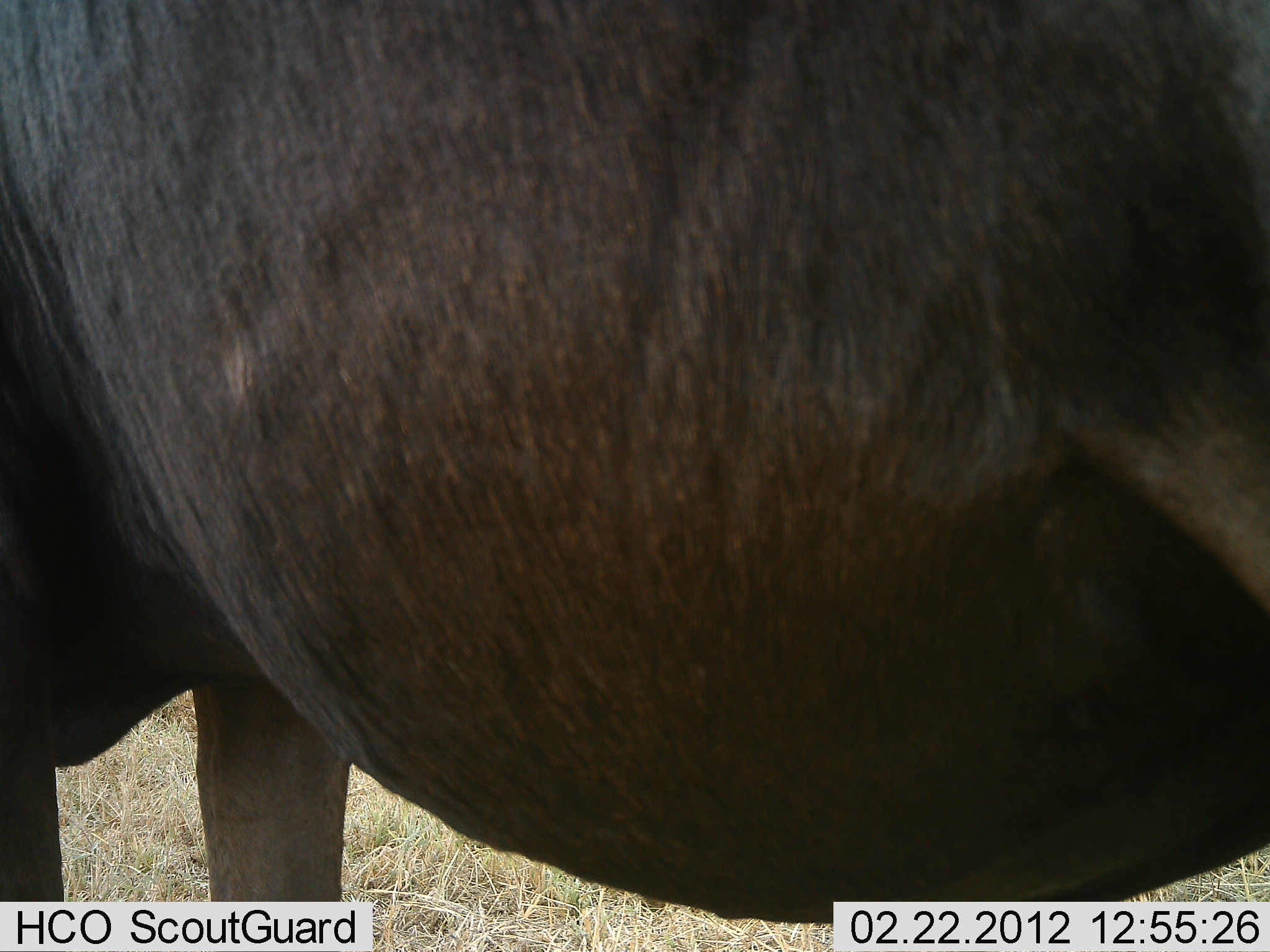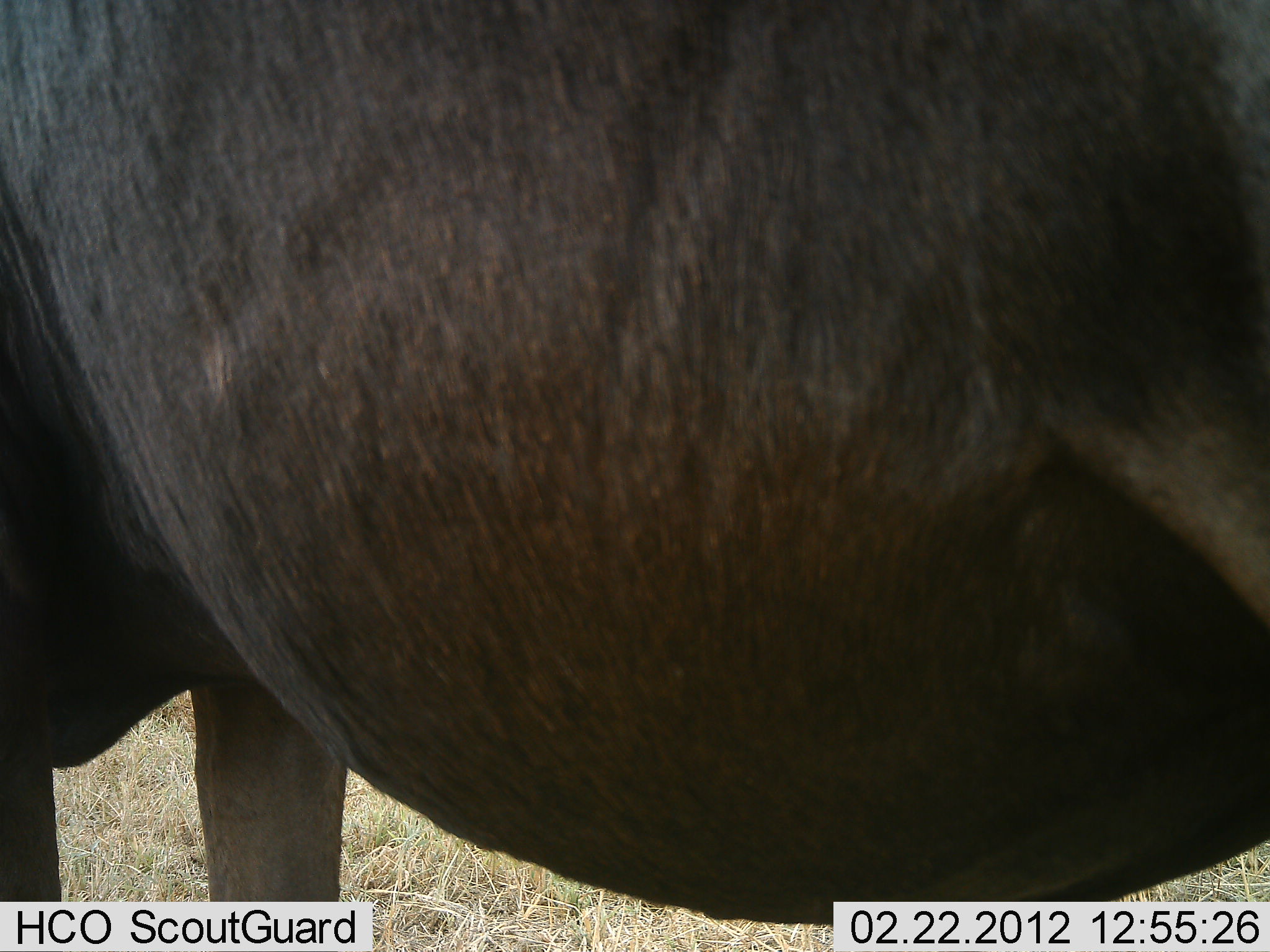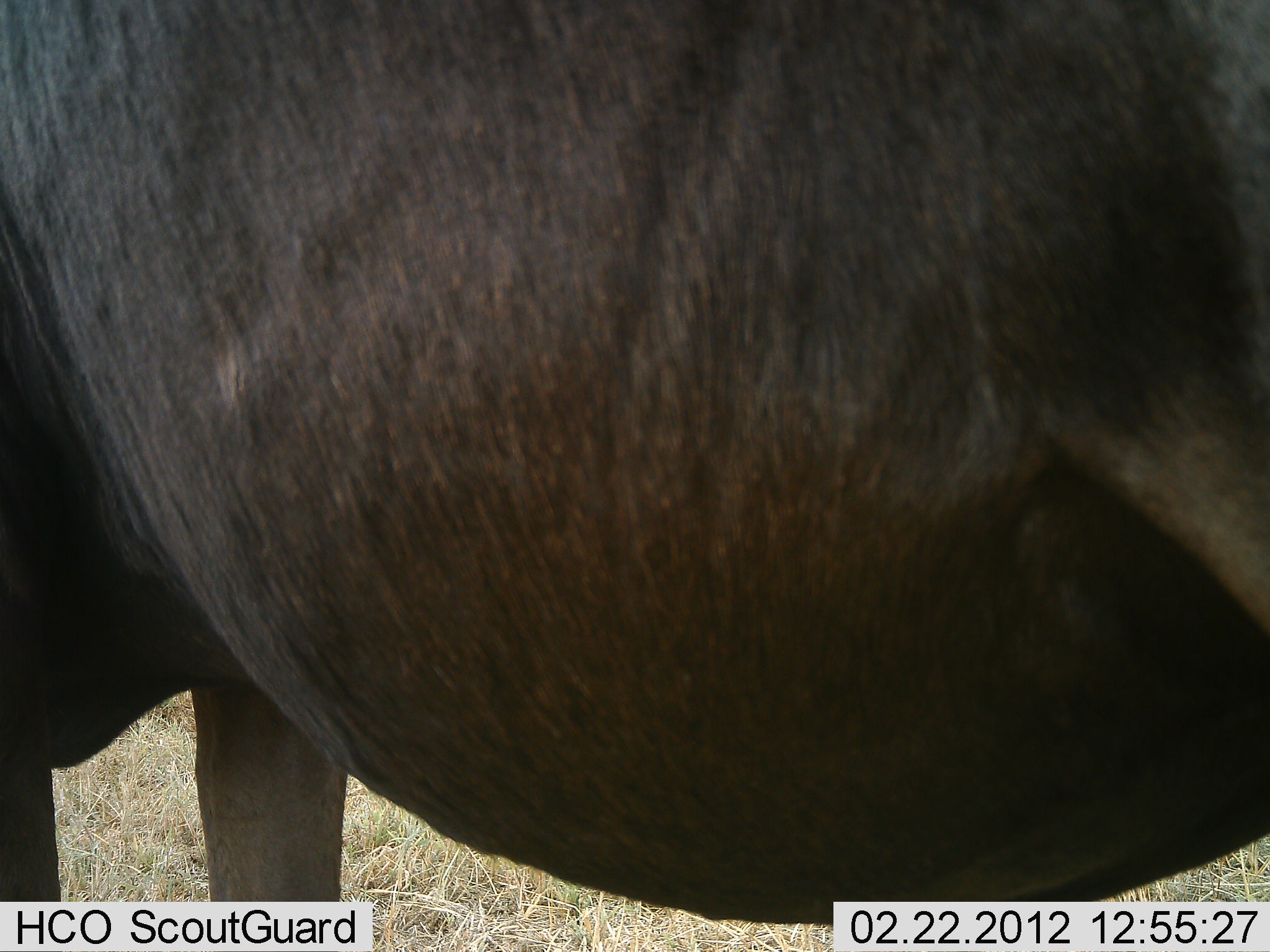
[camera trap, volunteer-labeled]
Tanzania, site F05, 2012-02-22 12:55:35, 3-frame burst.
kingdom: Animalia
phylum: Chordata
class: Mammalia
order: Artiodactyla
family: Bovidae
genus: Connochaetes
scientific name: Connochaetes taurinus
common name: blue wildebeest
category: wildebeest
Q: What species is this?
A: Wildebeest (blue wildebeest) (Connochaetes taurinus).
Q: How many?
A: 1.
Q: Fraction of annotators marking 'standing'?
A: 100%.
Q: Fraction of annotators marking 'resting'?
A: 0%.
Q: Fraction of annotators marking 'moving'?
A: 0%.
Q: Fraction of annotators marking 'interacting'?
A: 0%.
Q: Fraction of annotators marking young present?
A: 0%.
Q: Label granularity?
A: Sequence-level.